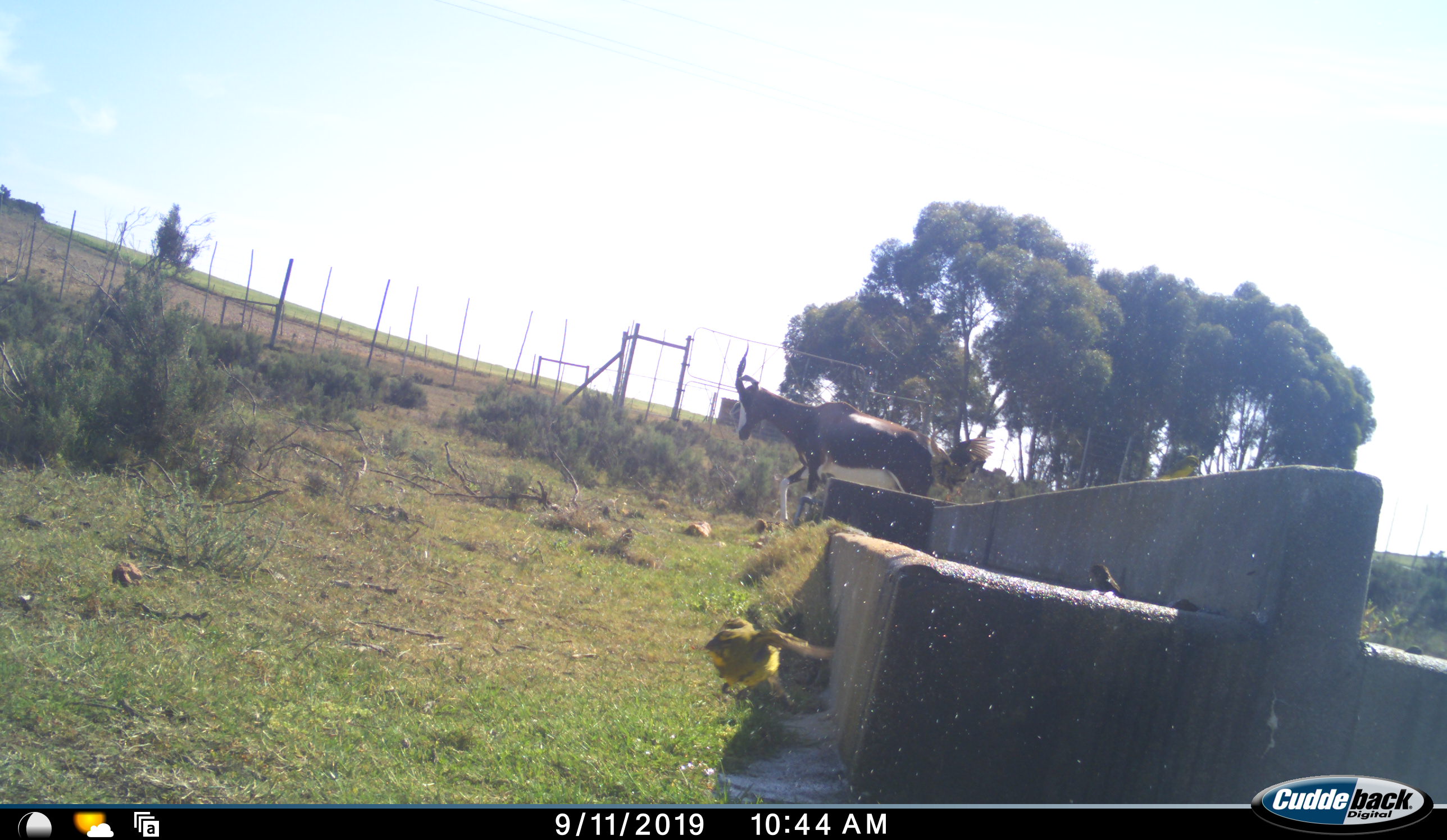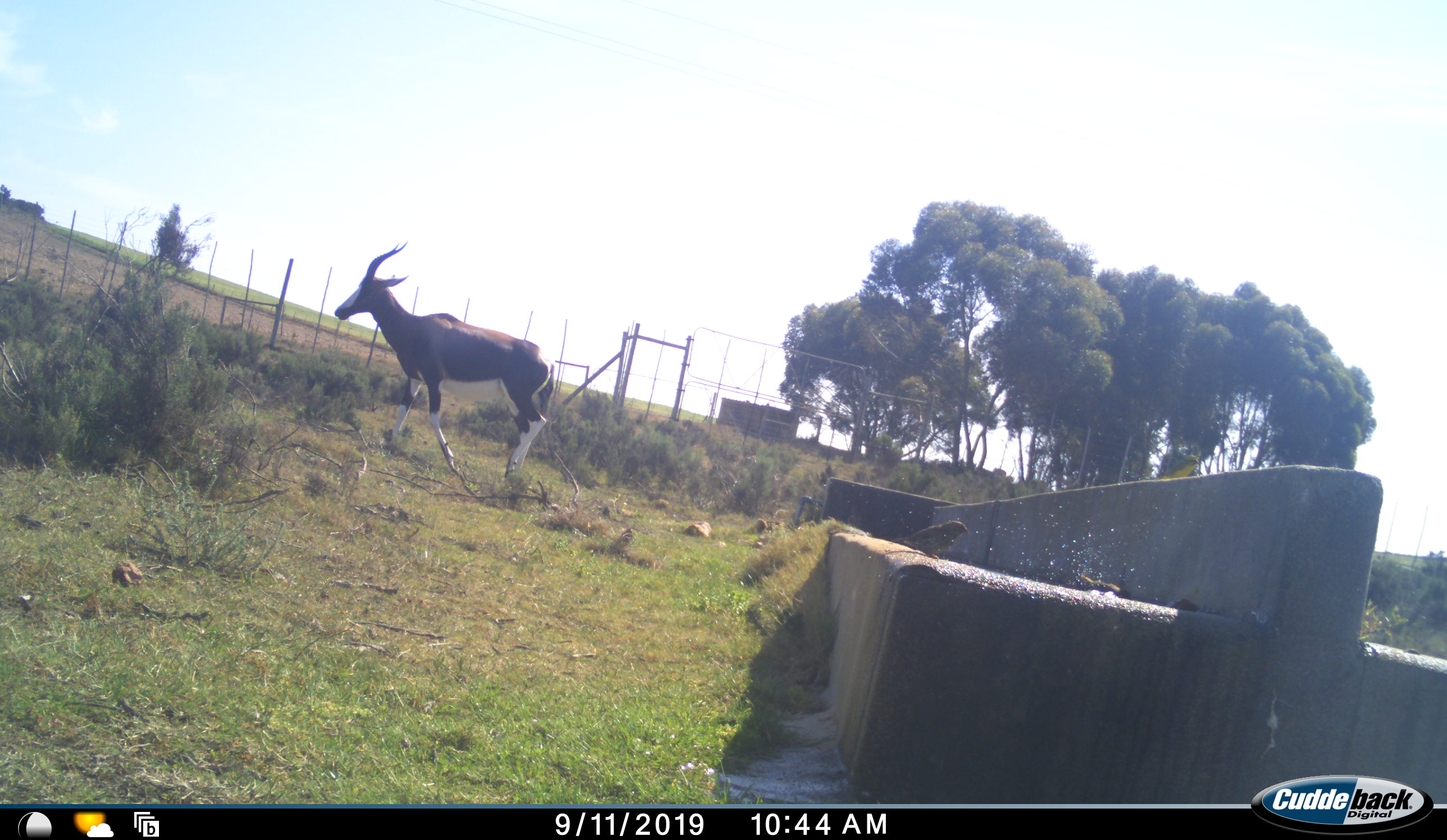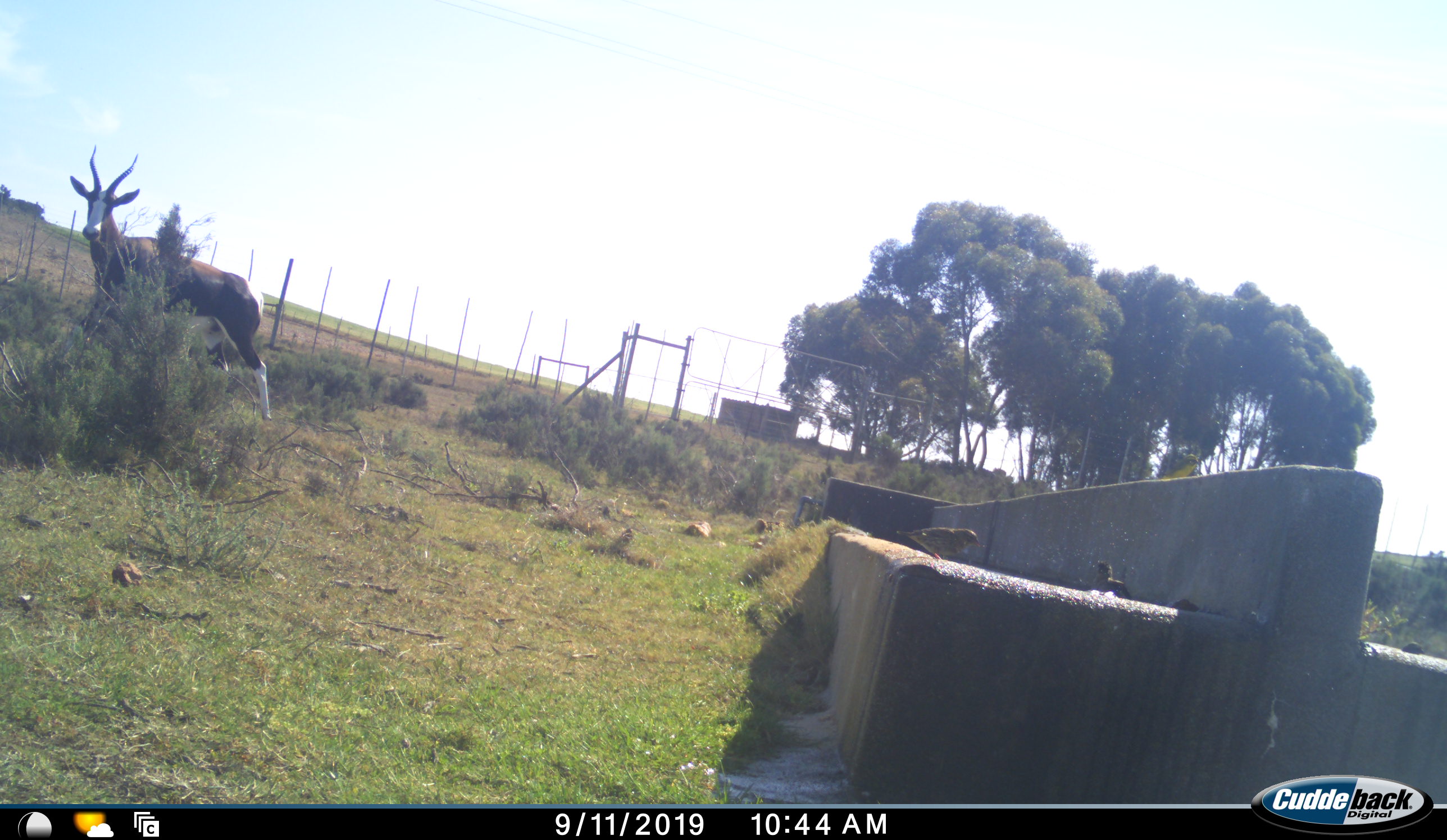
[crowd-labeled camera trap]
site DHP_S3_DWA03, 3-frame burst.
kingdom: Animalia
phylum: Chordata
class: Aves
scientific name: Aves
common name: bird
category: birdother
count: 3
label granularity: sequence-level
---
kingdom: Animalia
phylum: Chordata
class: Mammalia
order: Artiodactyla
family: Bovidae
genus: Damaliscus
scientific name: Damaliscus pygargus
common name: bontebok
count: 1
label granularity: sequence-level